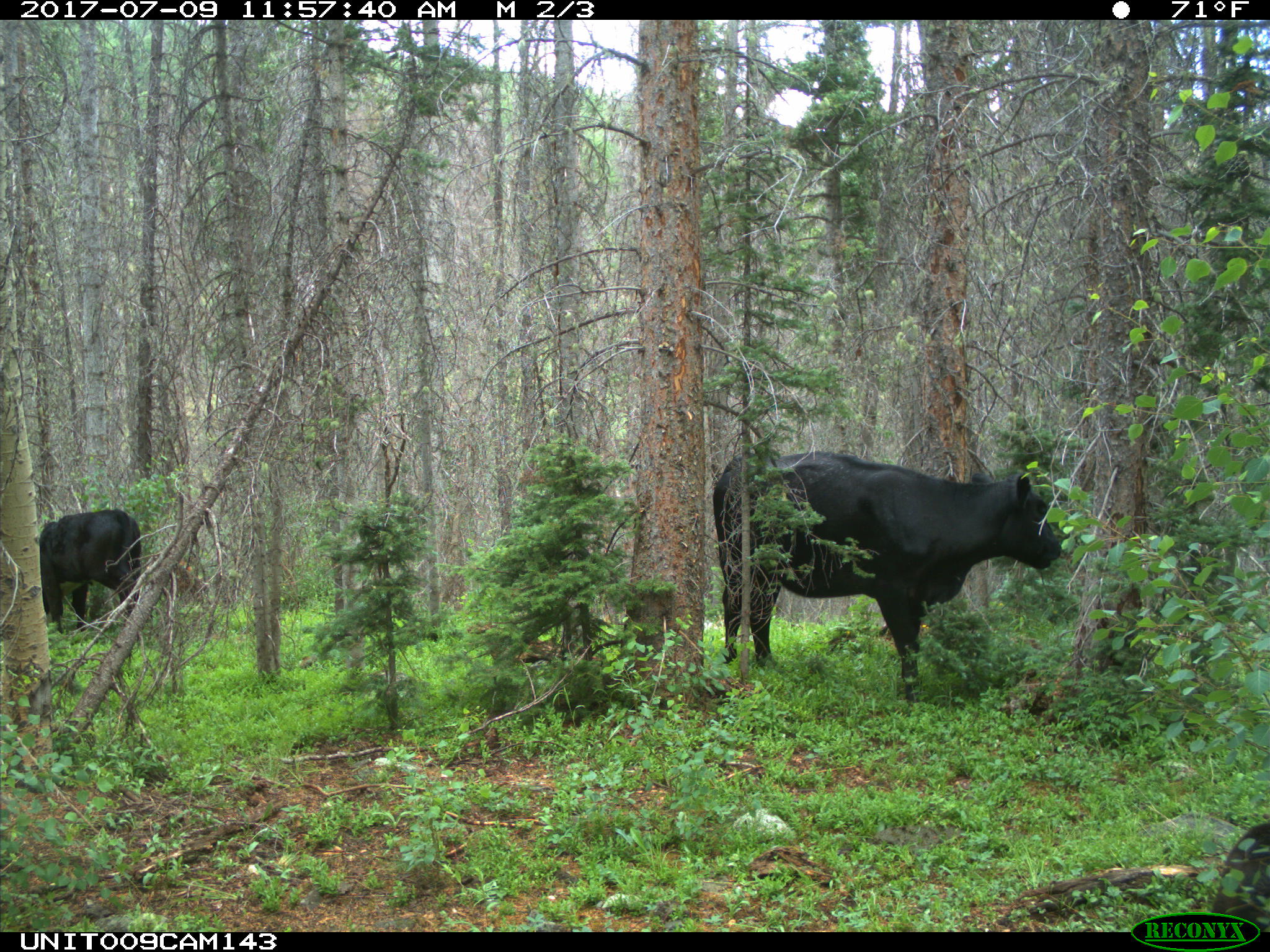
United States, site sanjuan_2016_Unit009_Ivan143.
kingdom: Animalia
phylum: Chordata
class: Mammalia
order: Artiodactyla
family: Bovidae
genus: Bos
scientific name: Bos taurus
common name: domestic cow